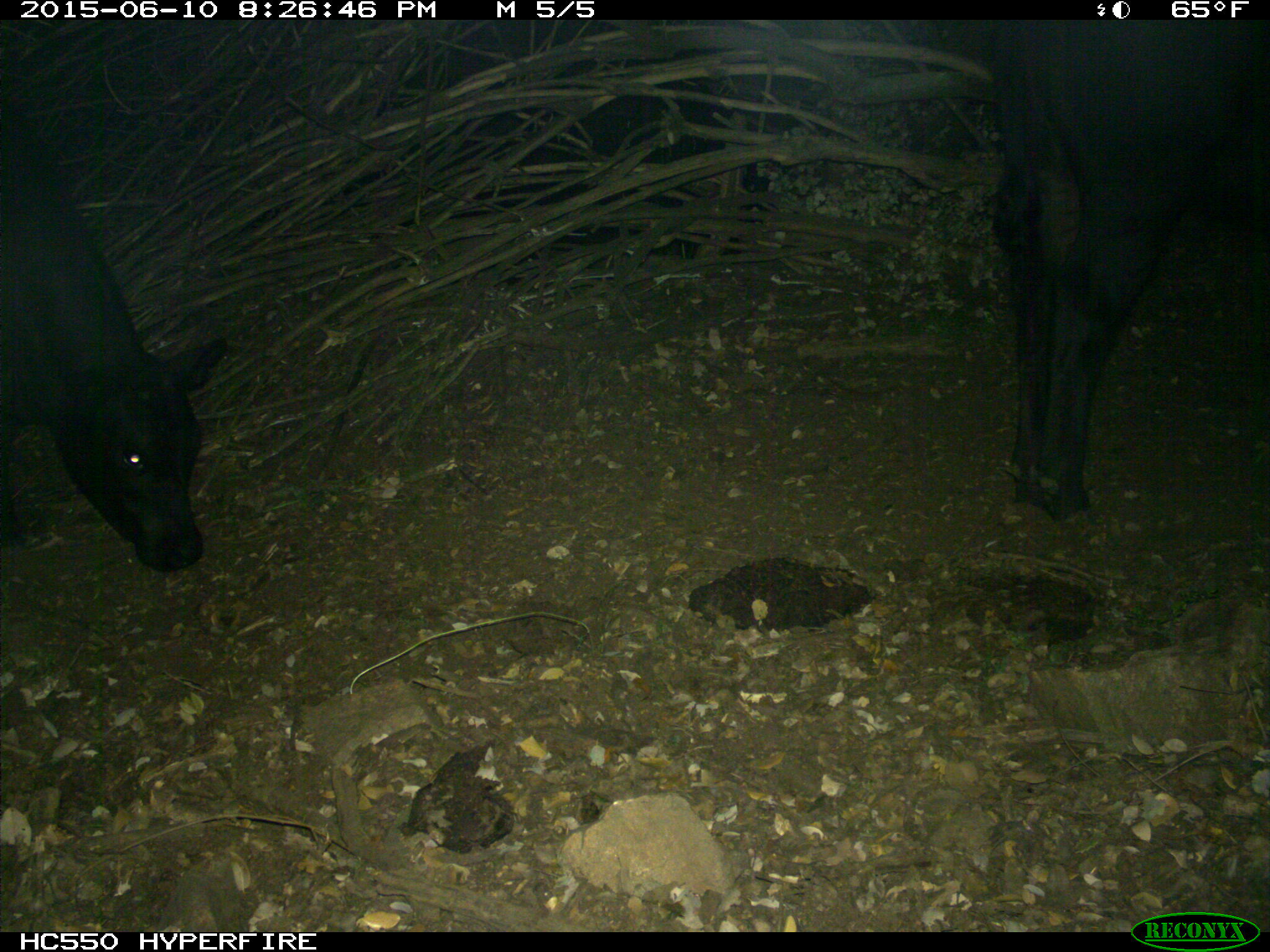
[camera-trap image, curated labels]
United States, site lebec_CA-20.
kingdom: Animalia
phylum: Chordata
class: Mammalia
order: Artiodactyla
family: Bovidae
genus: Bos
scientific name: Bos taurus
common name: domestic cow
Bos taurus (domestic cow).